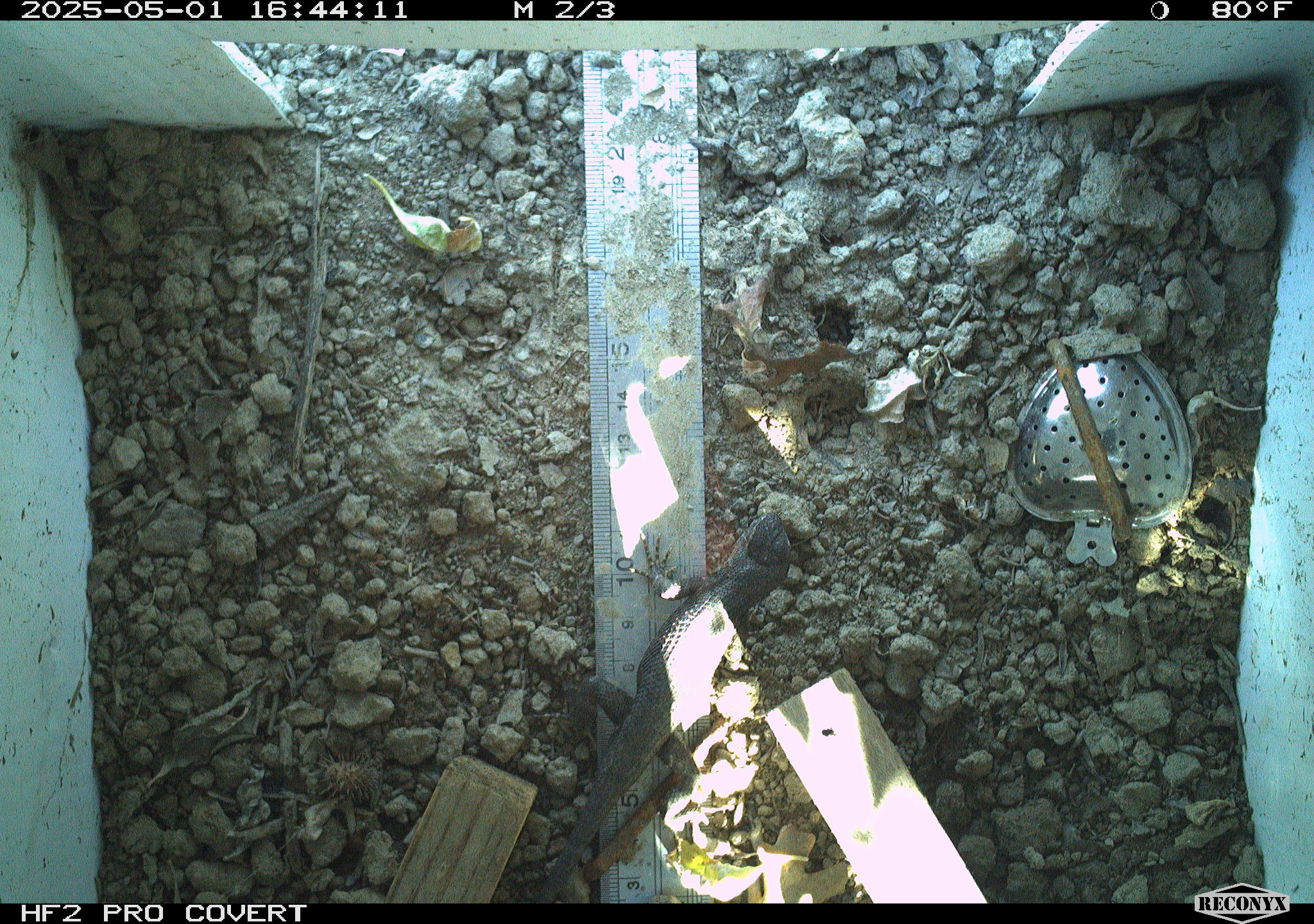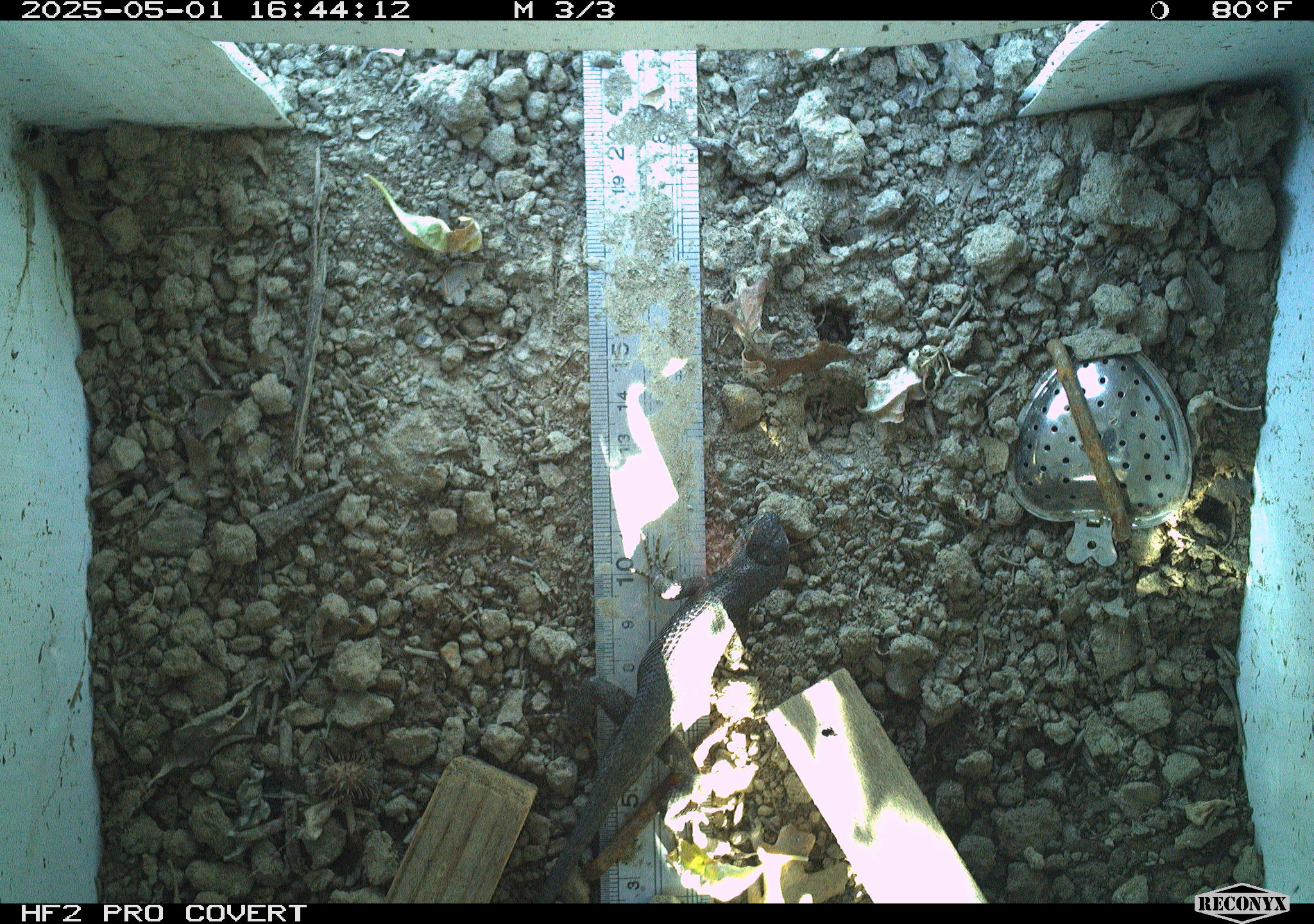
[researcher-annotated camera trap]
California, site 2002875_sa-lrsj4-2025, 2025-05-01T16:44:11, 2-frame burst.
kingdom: Animalia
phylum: Chordata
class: Reptilia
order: Squamata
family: Phrynosomatidae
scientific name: Phrynosomatidae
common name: north american spiny lizards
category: sceloporus/uta species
Sceloporus/uta species (north american spiny lizards) (Phrynosomatidae).